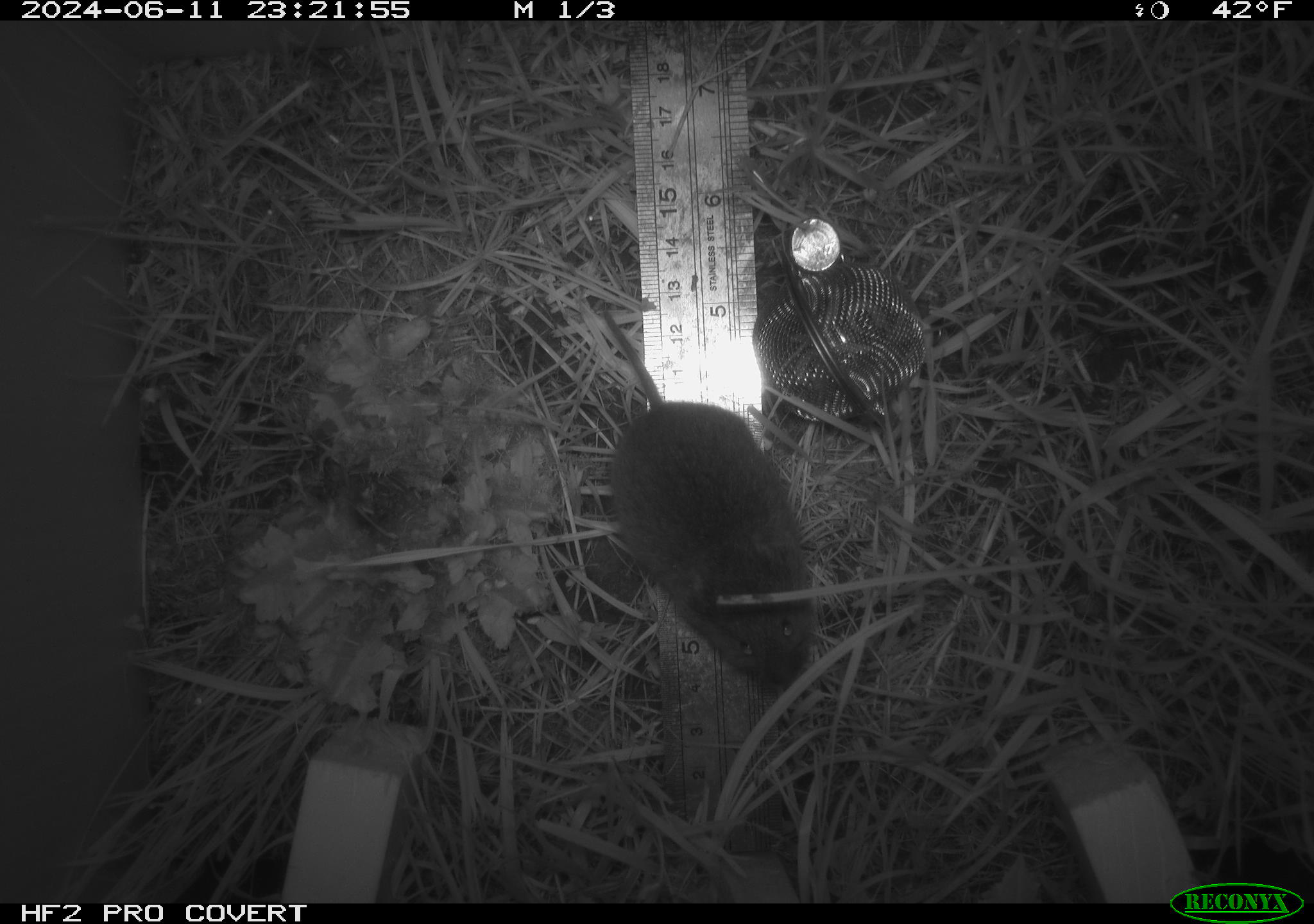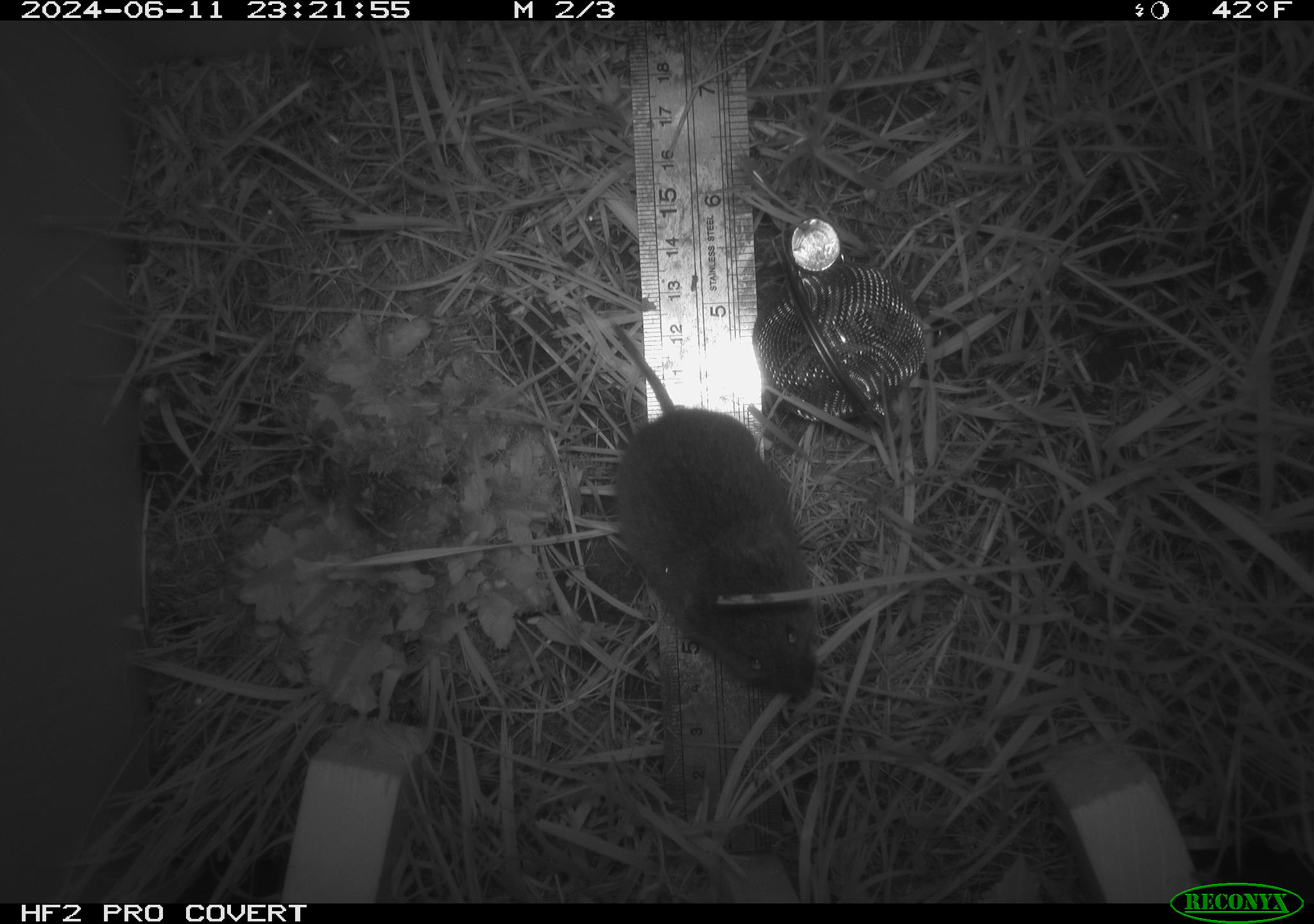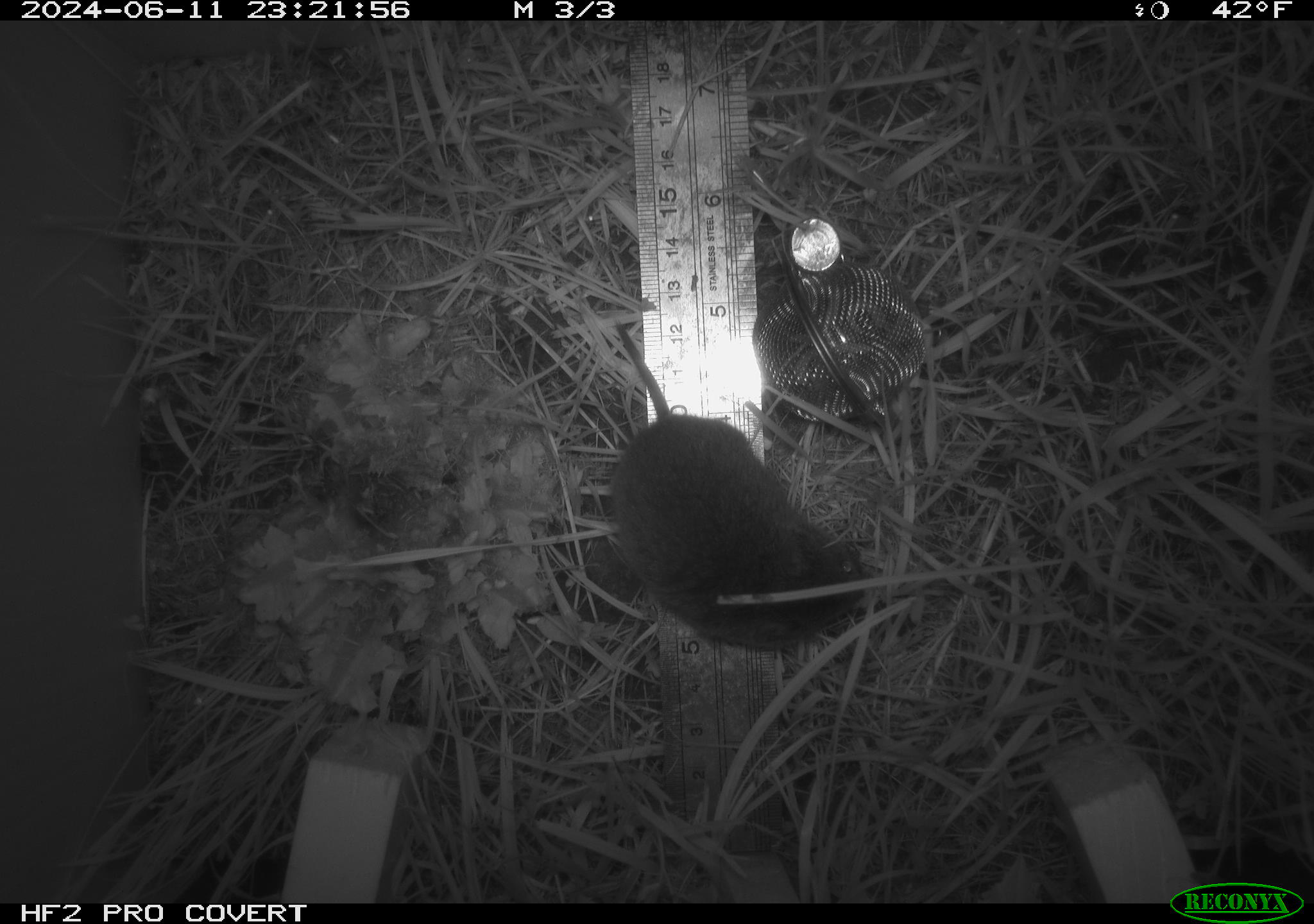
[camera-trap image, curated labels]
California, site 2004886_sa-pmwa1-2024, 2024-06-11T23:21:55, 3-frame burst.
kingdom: Animalia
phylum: Chordata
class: Mammalia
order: Rodentia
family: Cricetidae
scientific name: Arvicolinae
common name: voles, lemmings, and muskrats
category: arvicolinae subfamily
Arvicolinae subfamily (voles, lemmings, and muskrats) (Arvicolinae).